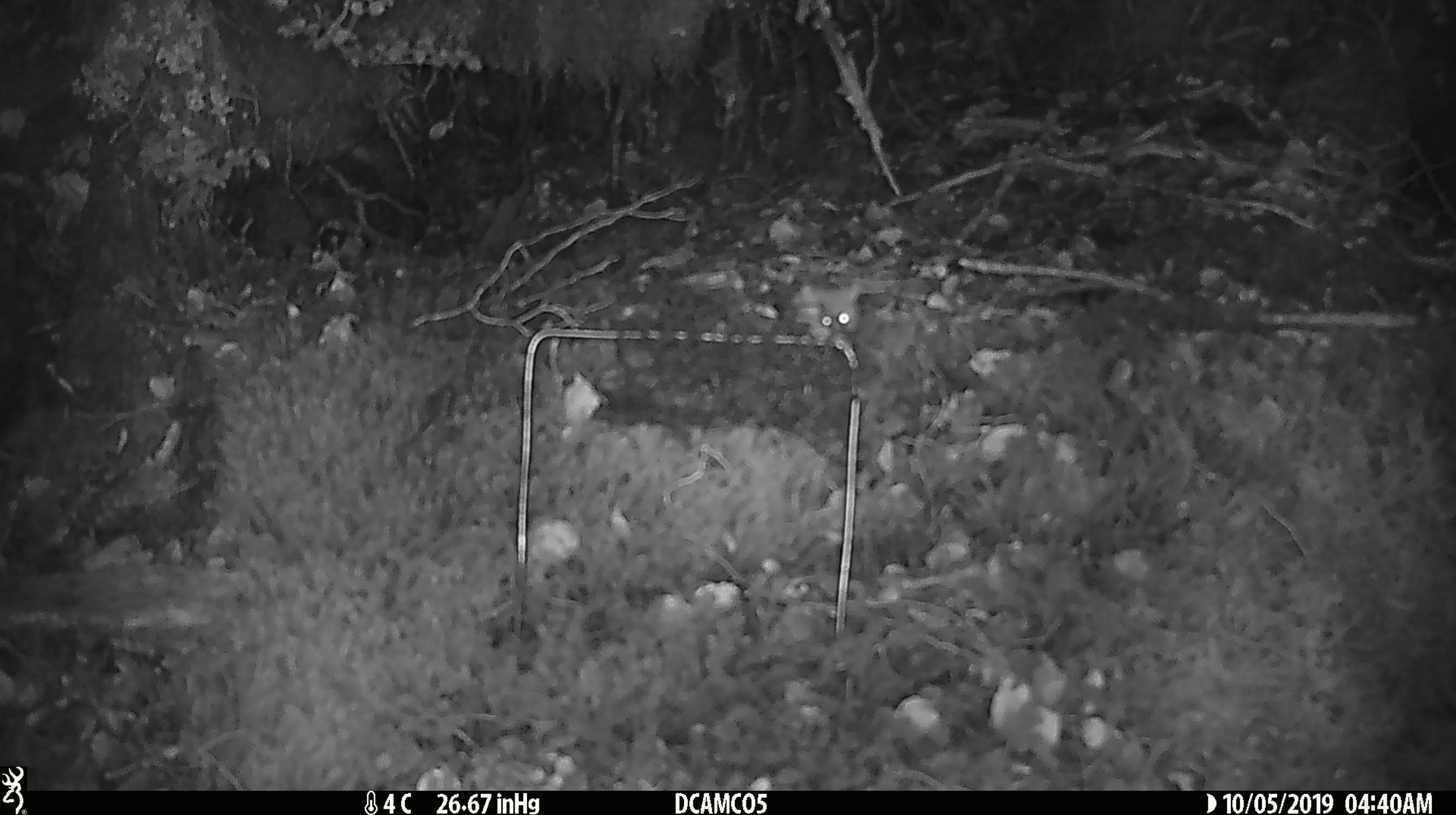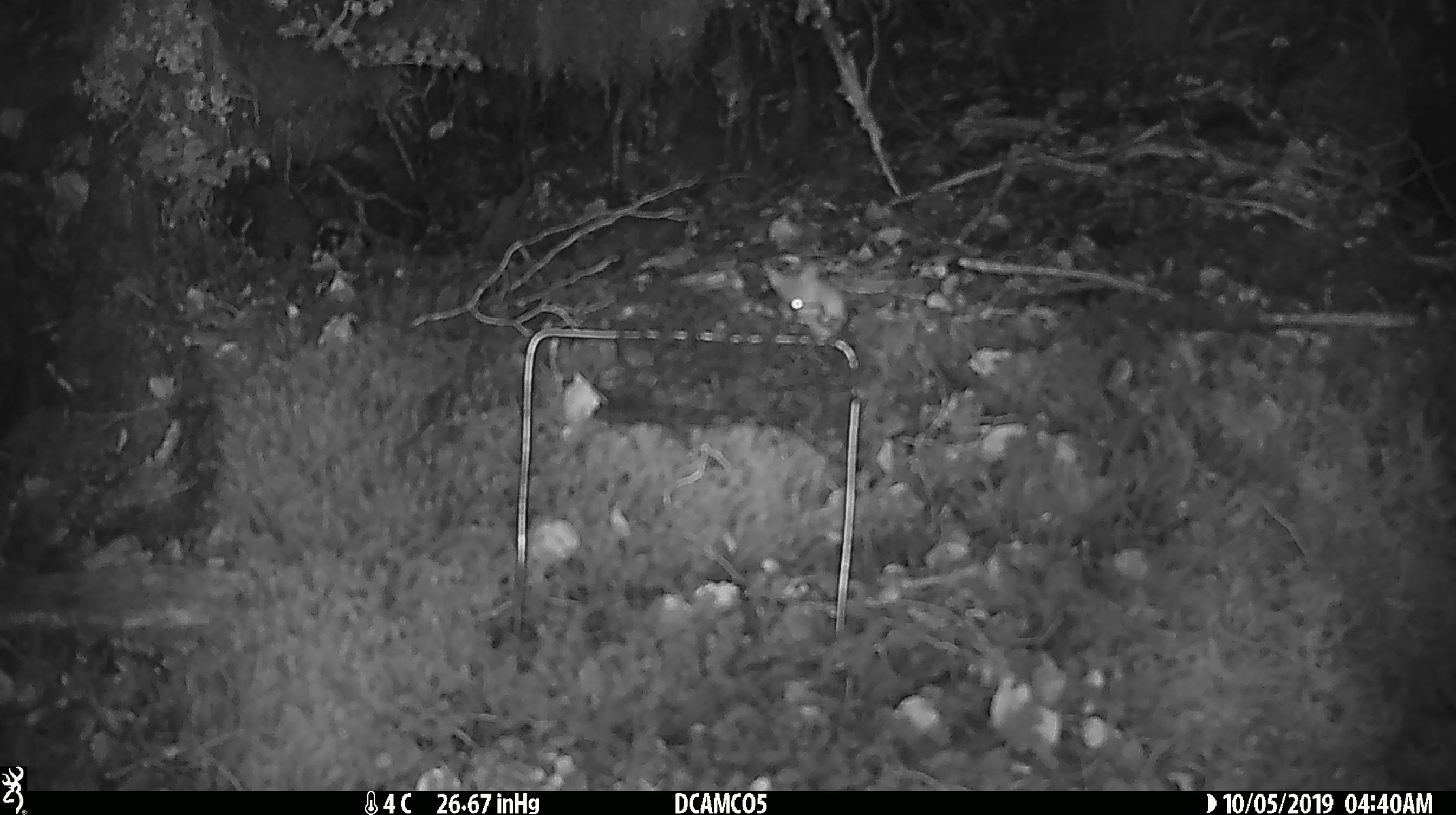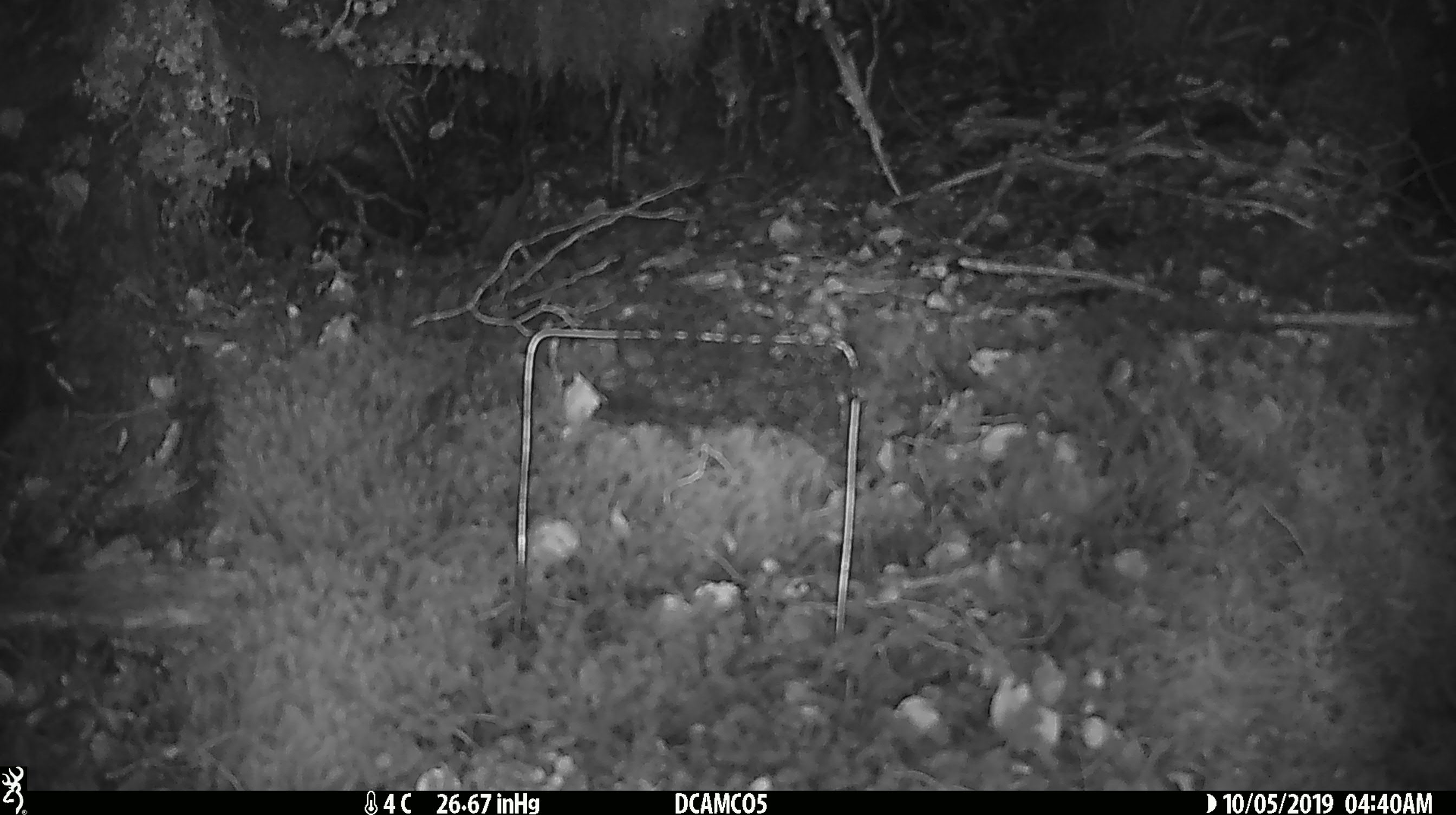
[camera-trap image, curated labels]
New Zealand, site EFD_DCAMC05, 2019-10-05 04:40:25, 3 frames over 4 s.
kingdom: Animalia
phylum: Chordata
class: Mammalia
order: Rodentia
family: Muridae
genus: Mus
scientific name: Mus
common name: mouse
Mouse (Mus).